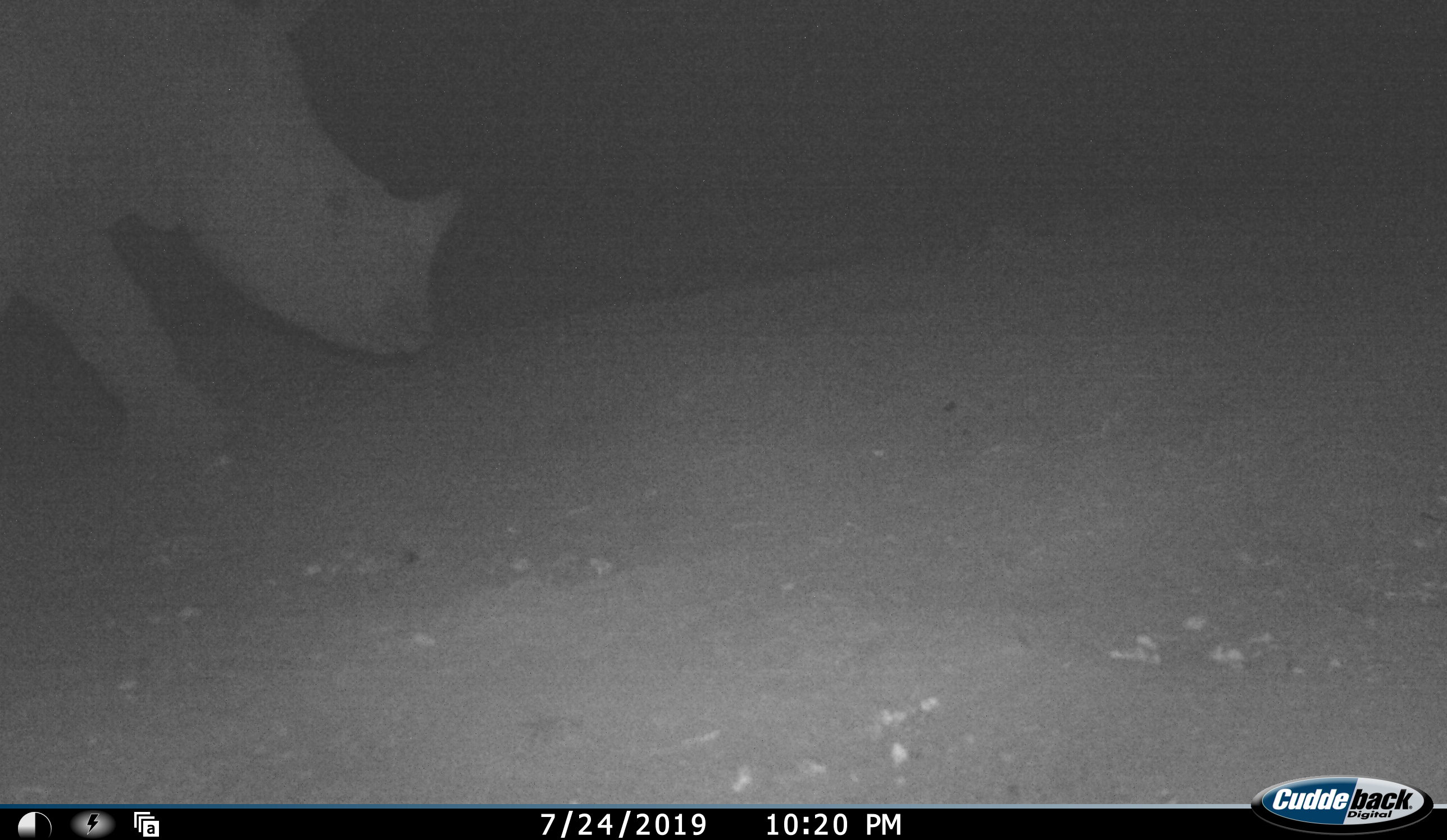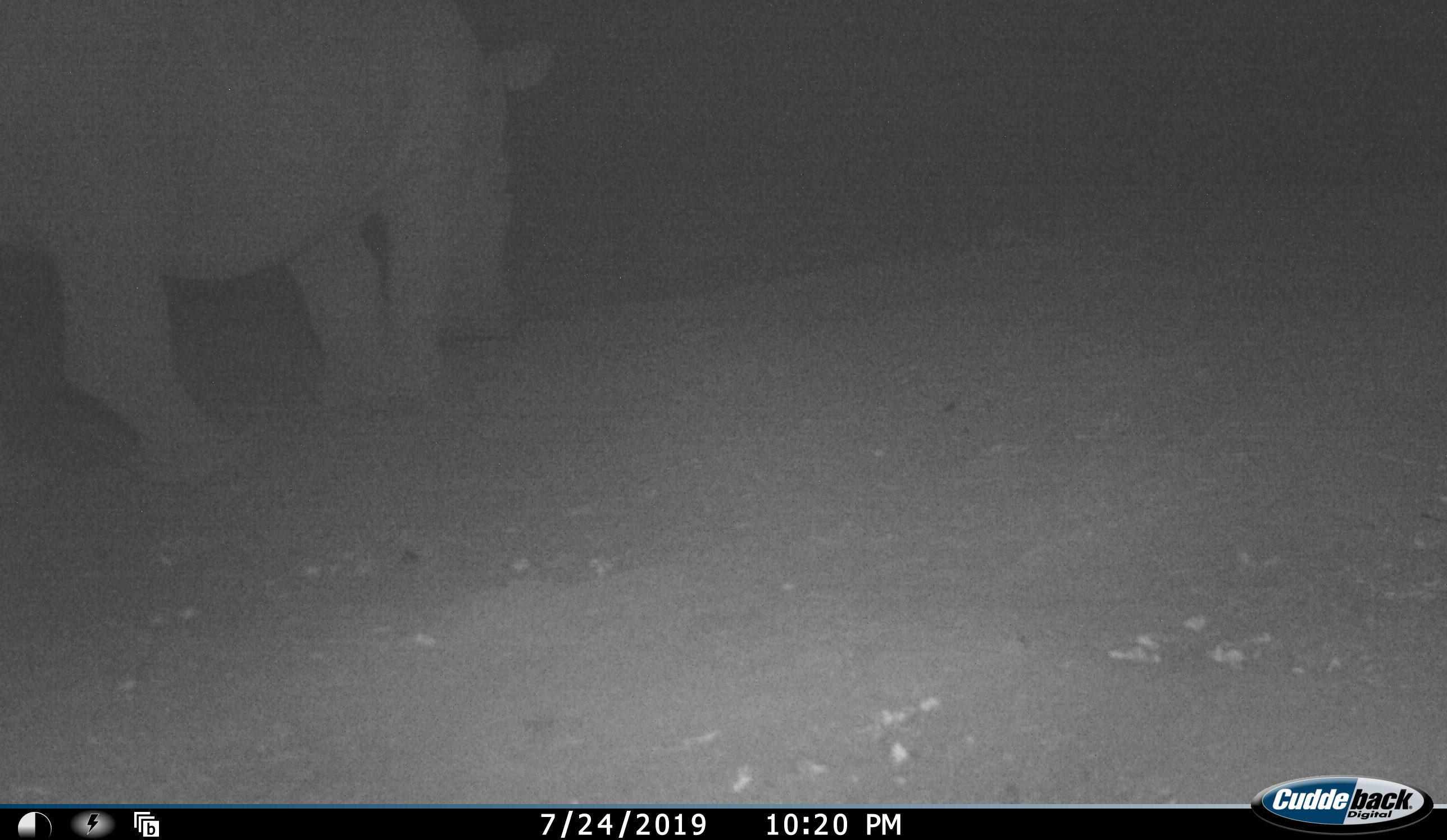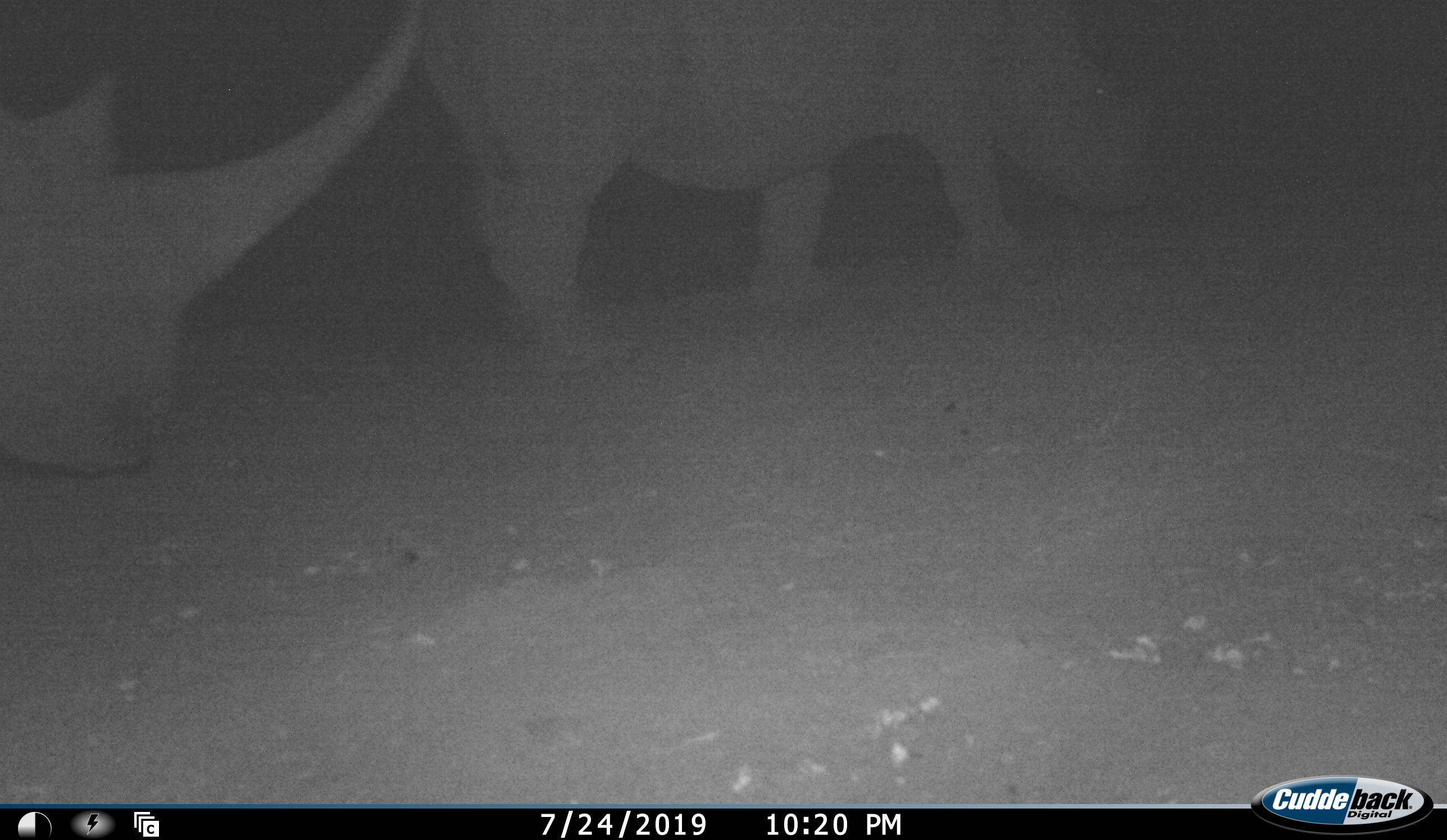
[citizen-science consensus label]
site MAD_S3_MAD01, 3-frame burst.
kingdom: Animalia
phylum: Chordata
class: Mammalia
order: Perissodactyla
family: Rhinocerotidae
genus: Diceros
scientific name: Diceros bicornis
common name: black rhinoceros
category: rhinocerosblack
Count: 2.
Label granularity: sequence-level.